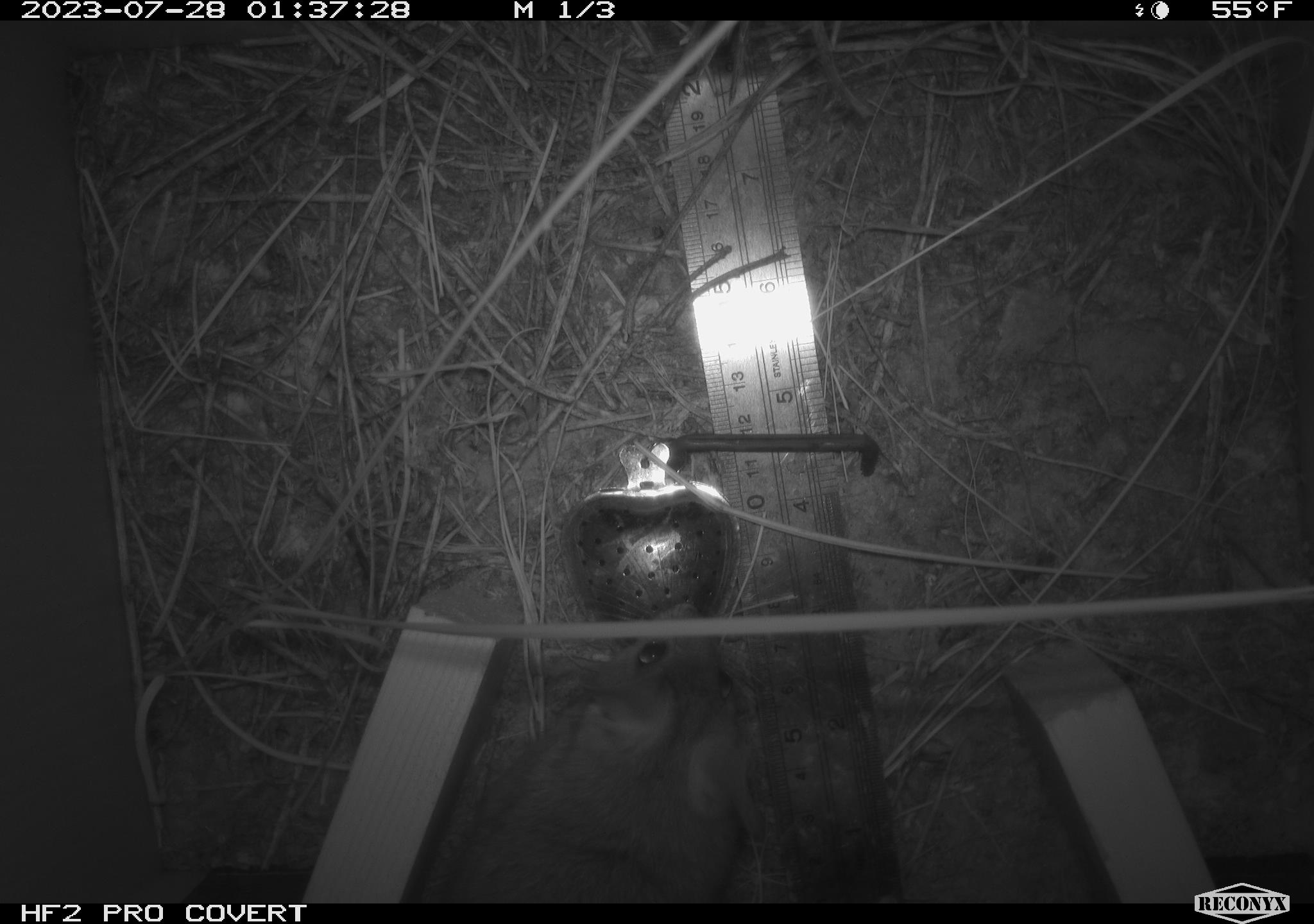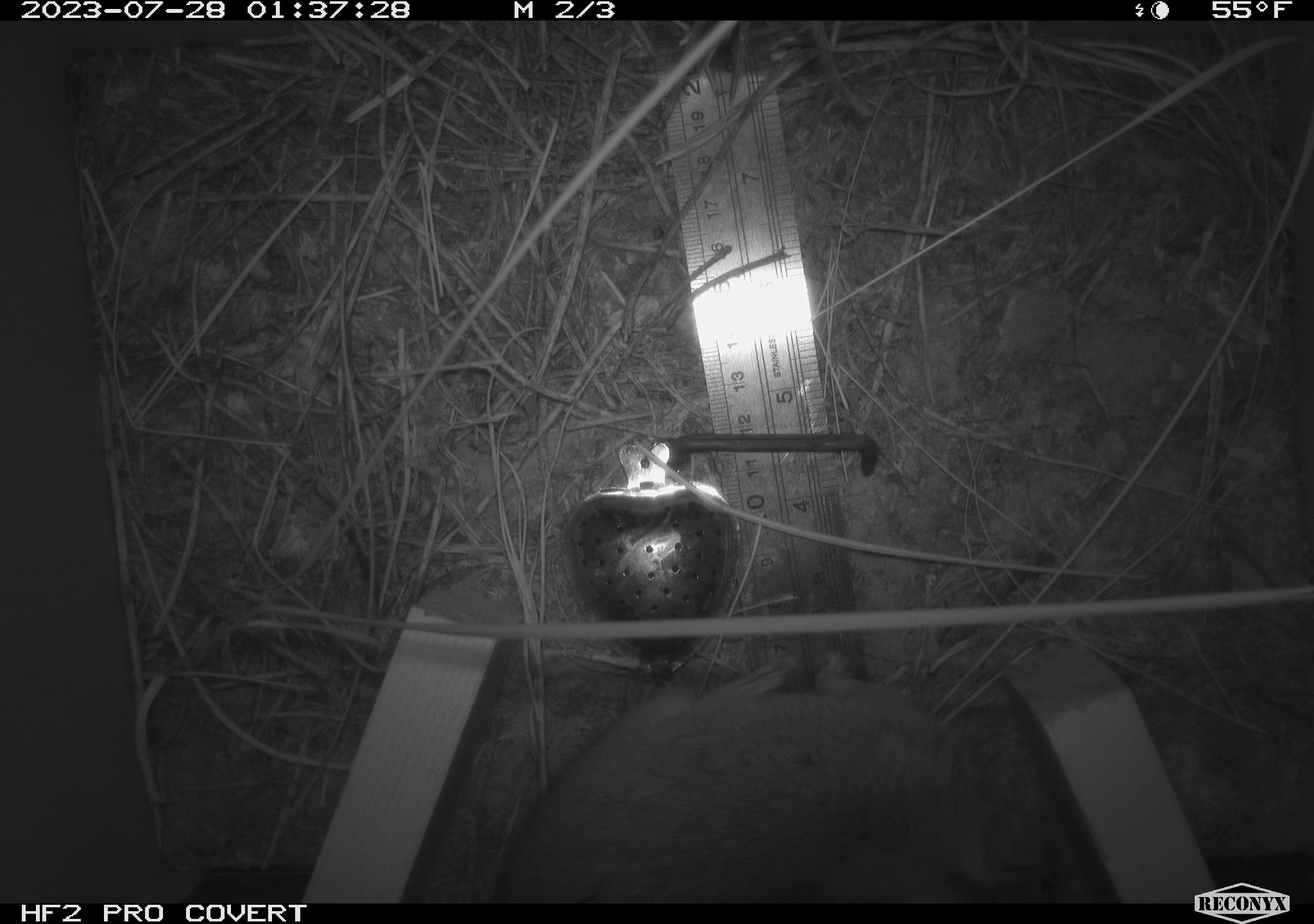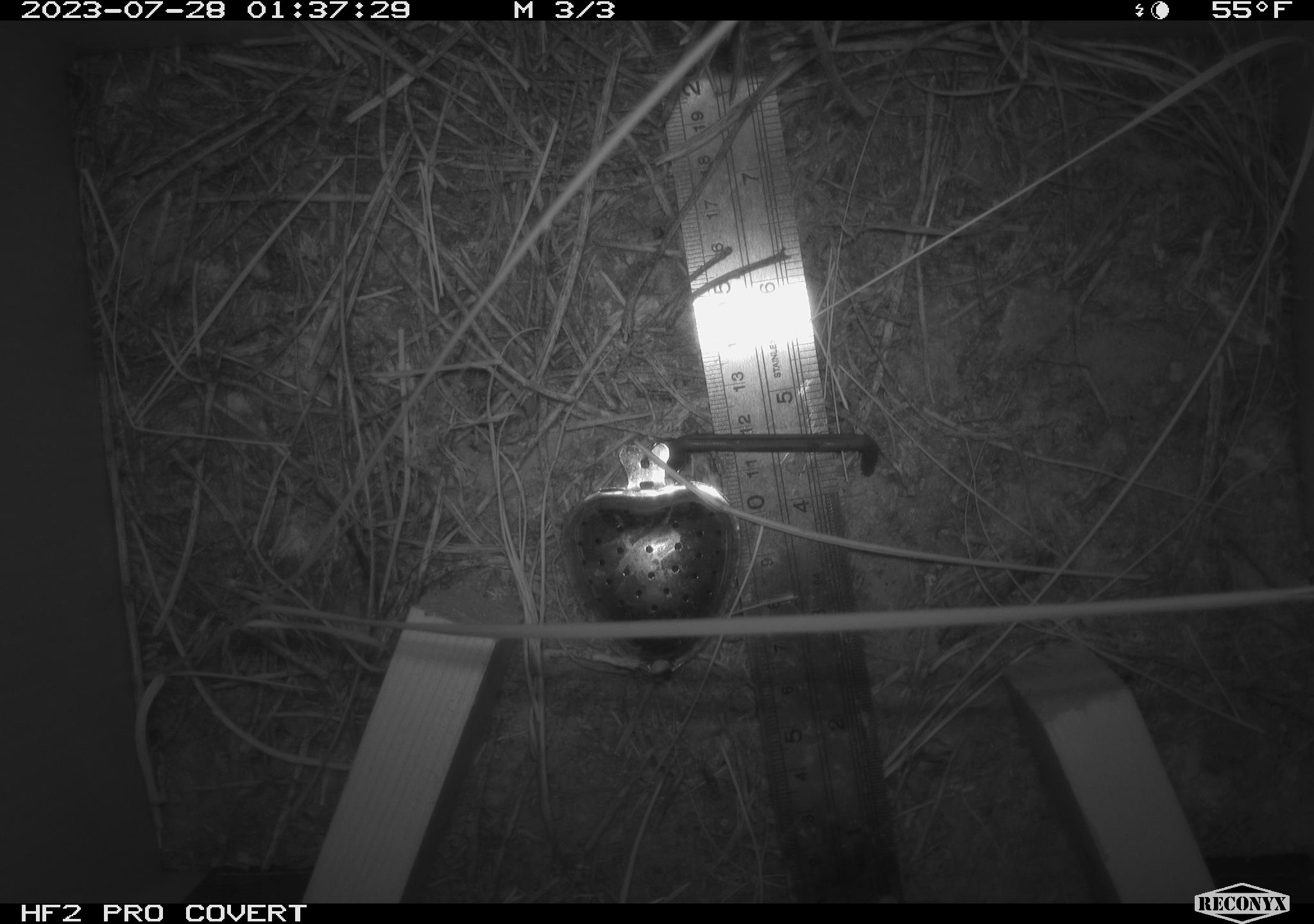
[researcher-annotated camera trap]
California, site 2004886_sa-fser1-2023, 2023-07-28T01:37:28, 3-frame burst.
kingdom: Animalia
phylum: Chordata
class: Mammalia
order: Rodentia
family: Cricetidae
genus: Neotoma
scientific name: Neotoma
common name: pack rat or woodrat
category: neotoma species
Neotoma species (pack rat or woodrat) (Neotoma).